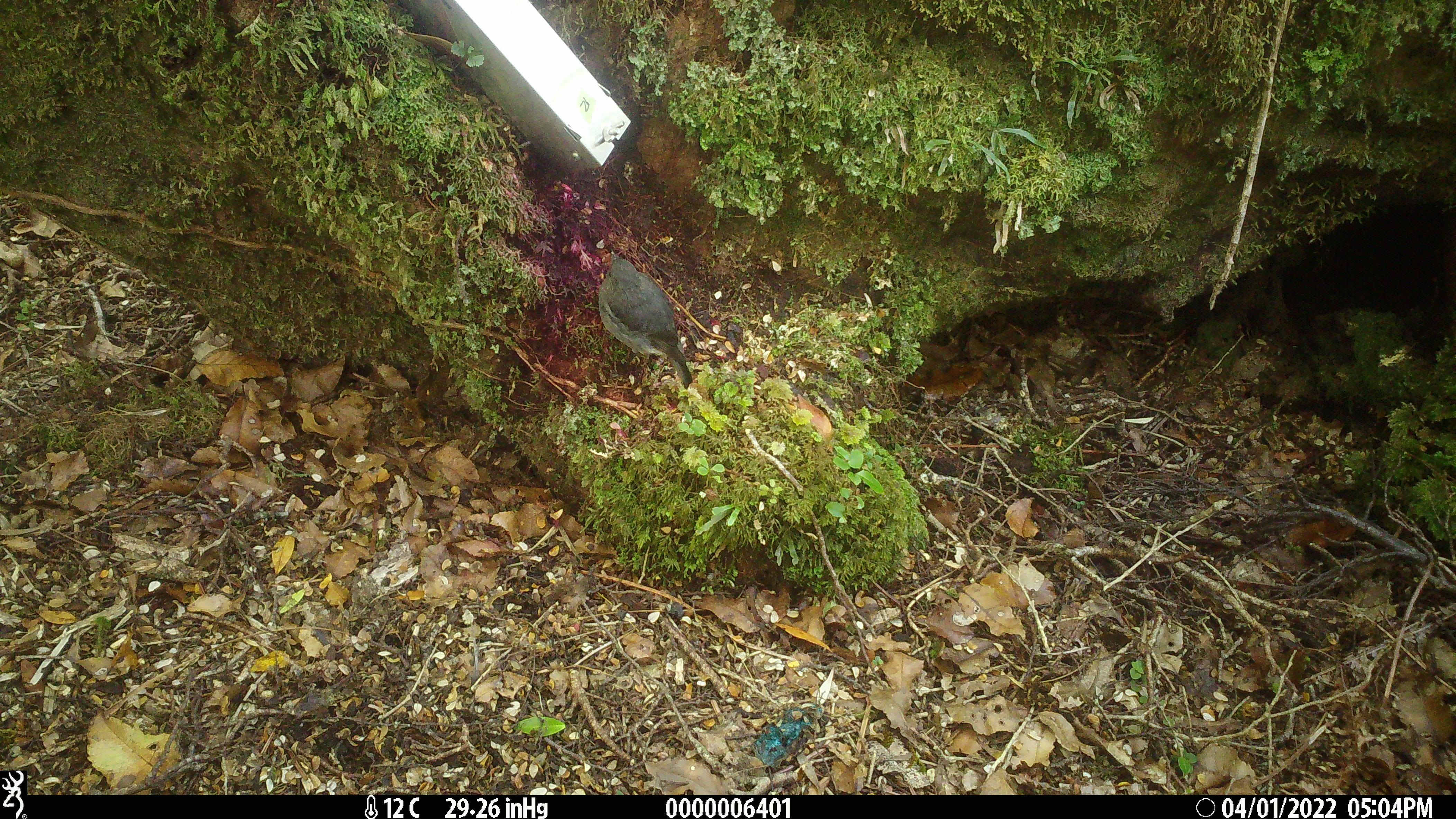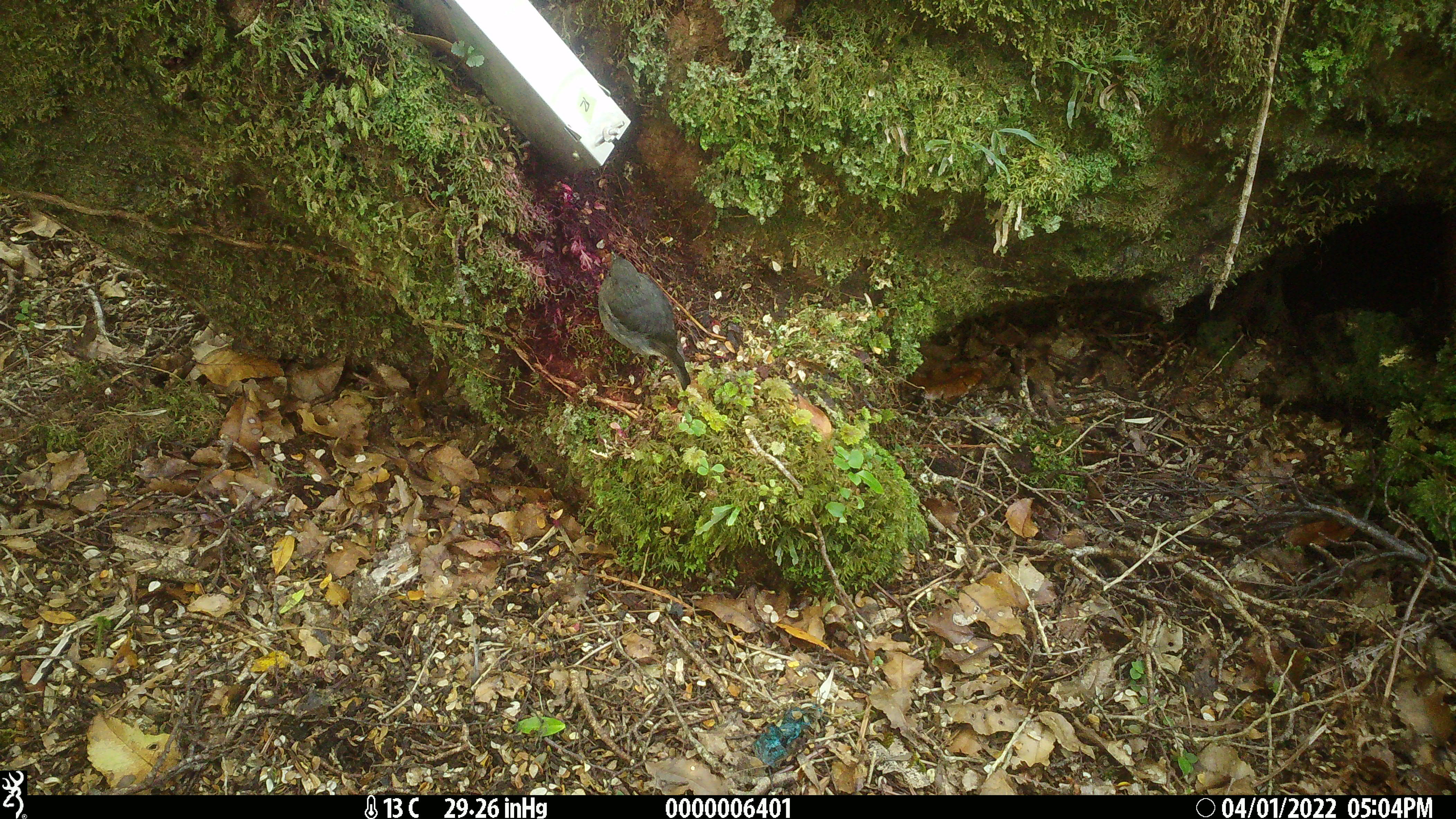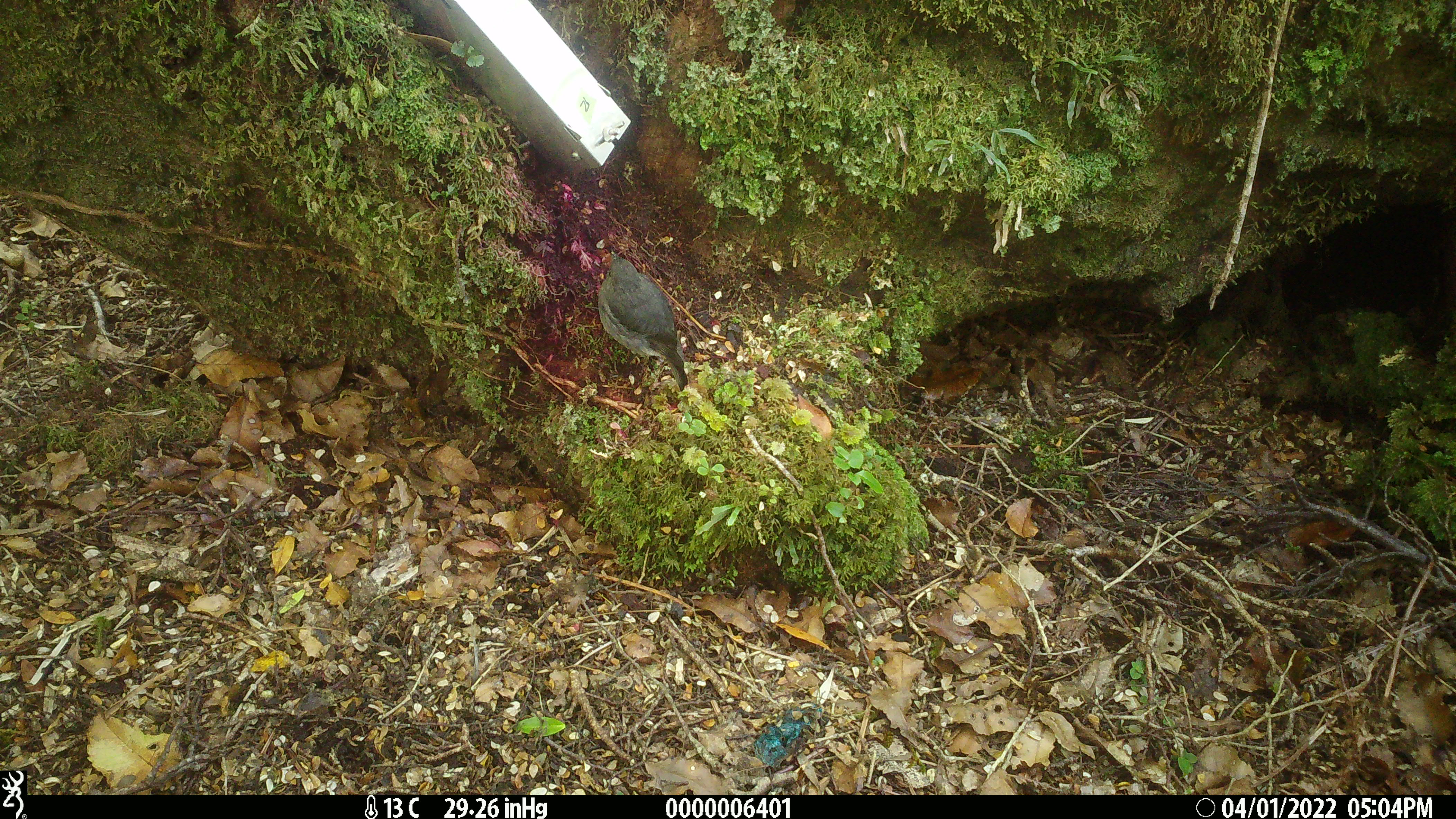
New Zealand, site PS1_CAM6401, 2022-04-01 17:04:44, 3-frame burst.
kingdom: Animalia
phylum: Chordata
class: Aves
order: Passeriformes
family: Petroicidae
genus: Petroica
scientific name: Petroica australis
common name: new zealand robin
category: robin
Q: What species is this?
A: Robin (new zealand robin) (Petroica australis).